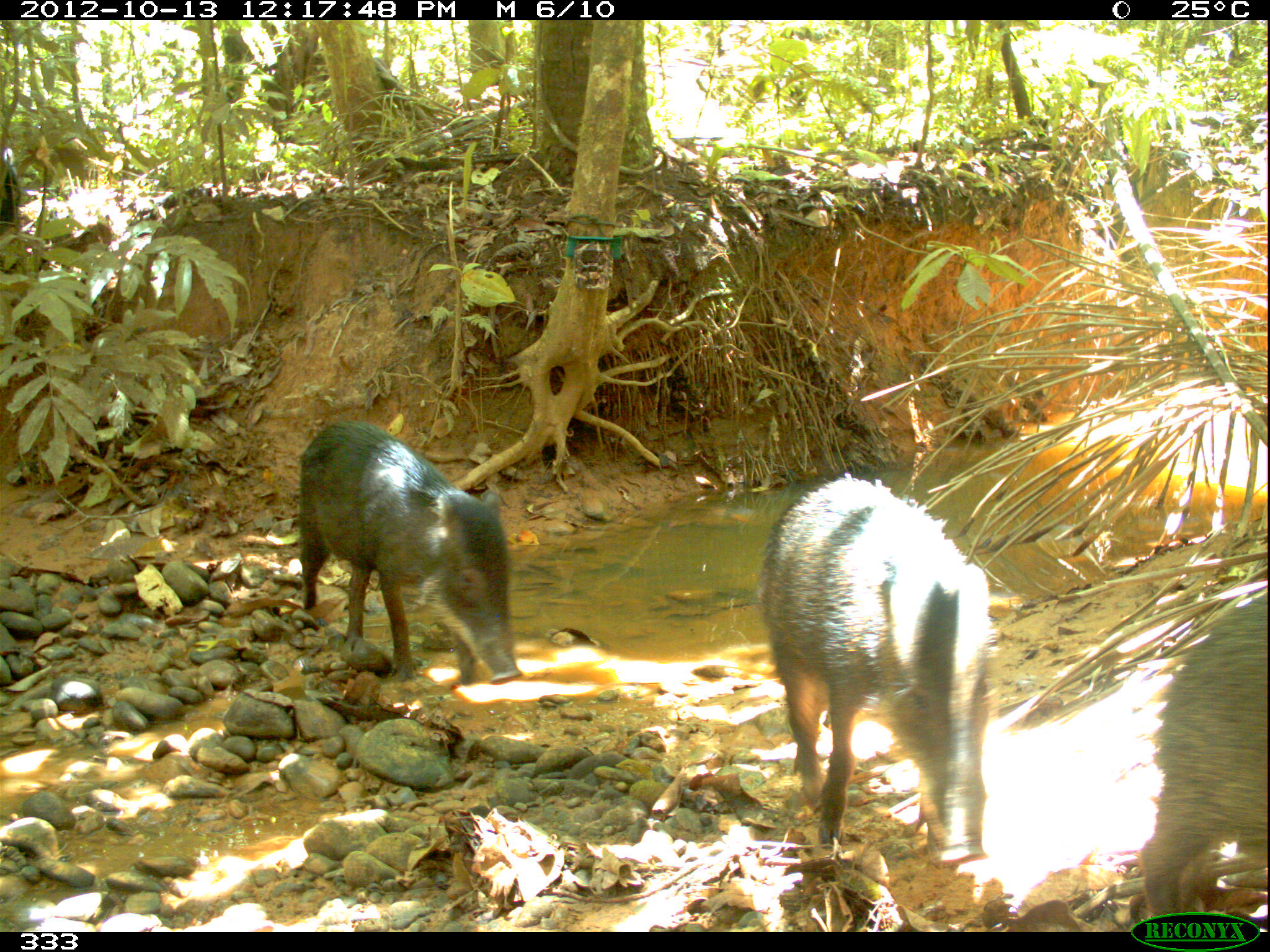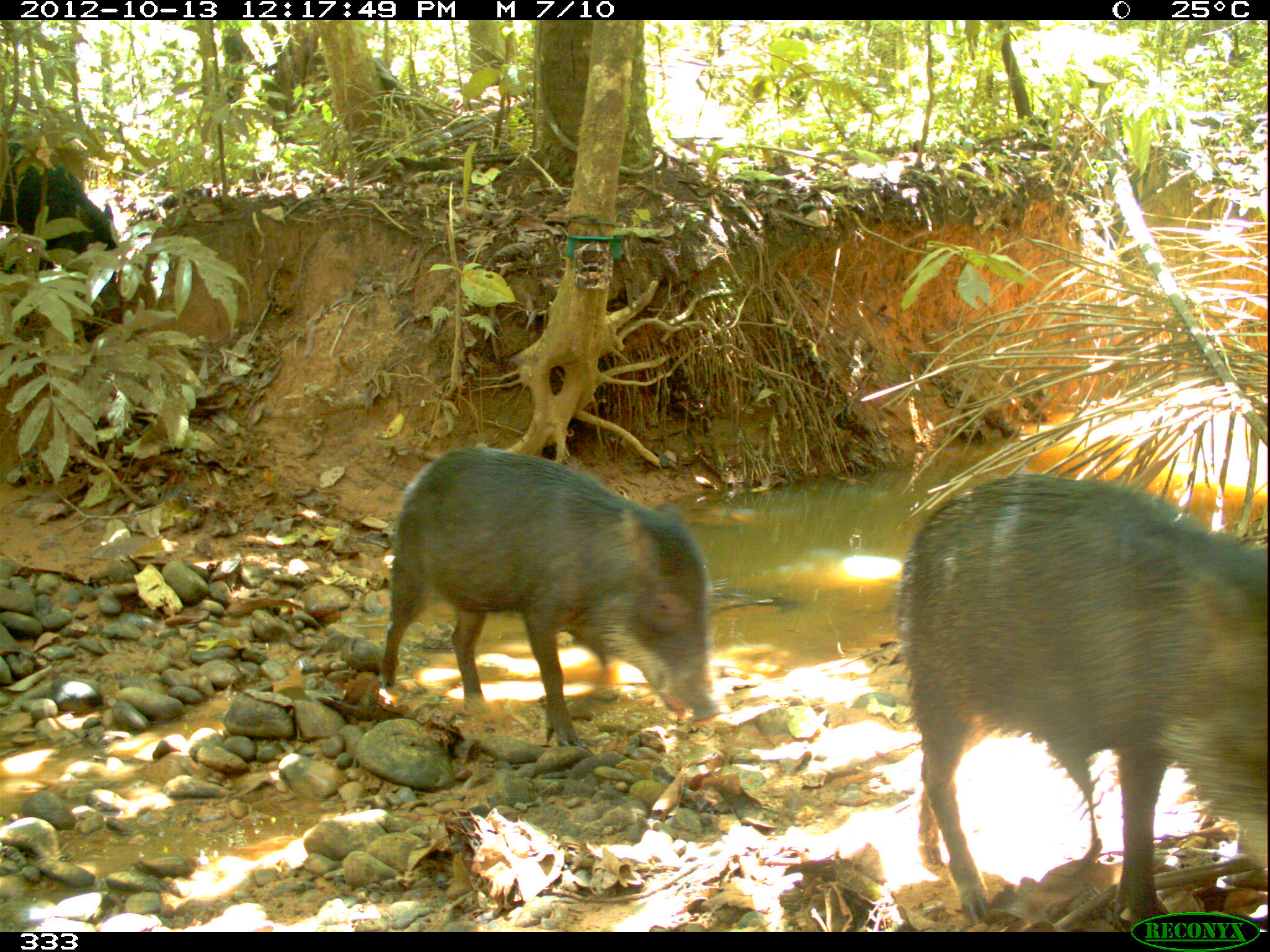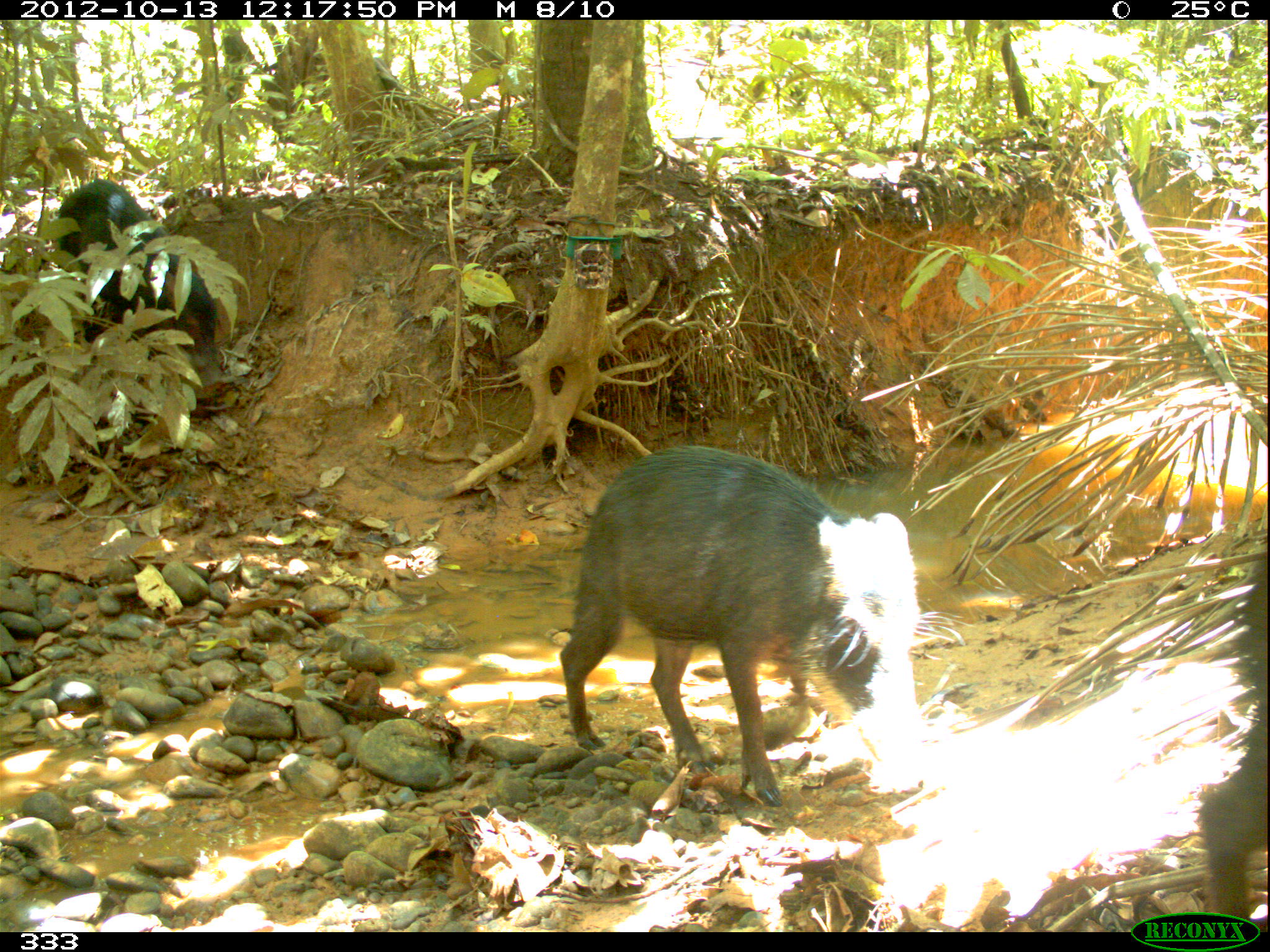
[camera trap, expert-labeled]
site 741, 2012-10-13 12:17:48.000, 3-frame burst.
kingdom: Animalia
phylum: Chordata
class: Mammalia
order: Artiodactyla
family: Tayassuidae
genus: Tayassu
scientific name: Tayassu pecari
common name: white-lipped peccary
Tayassu pecari (white-lipped peccary).